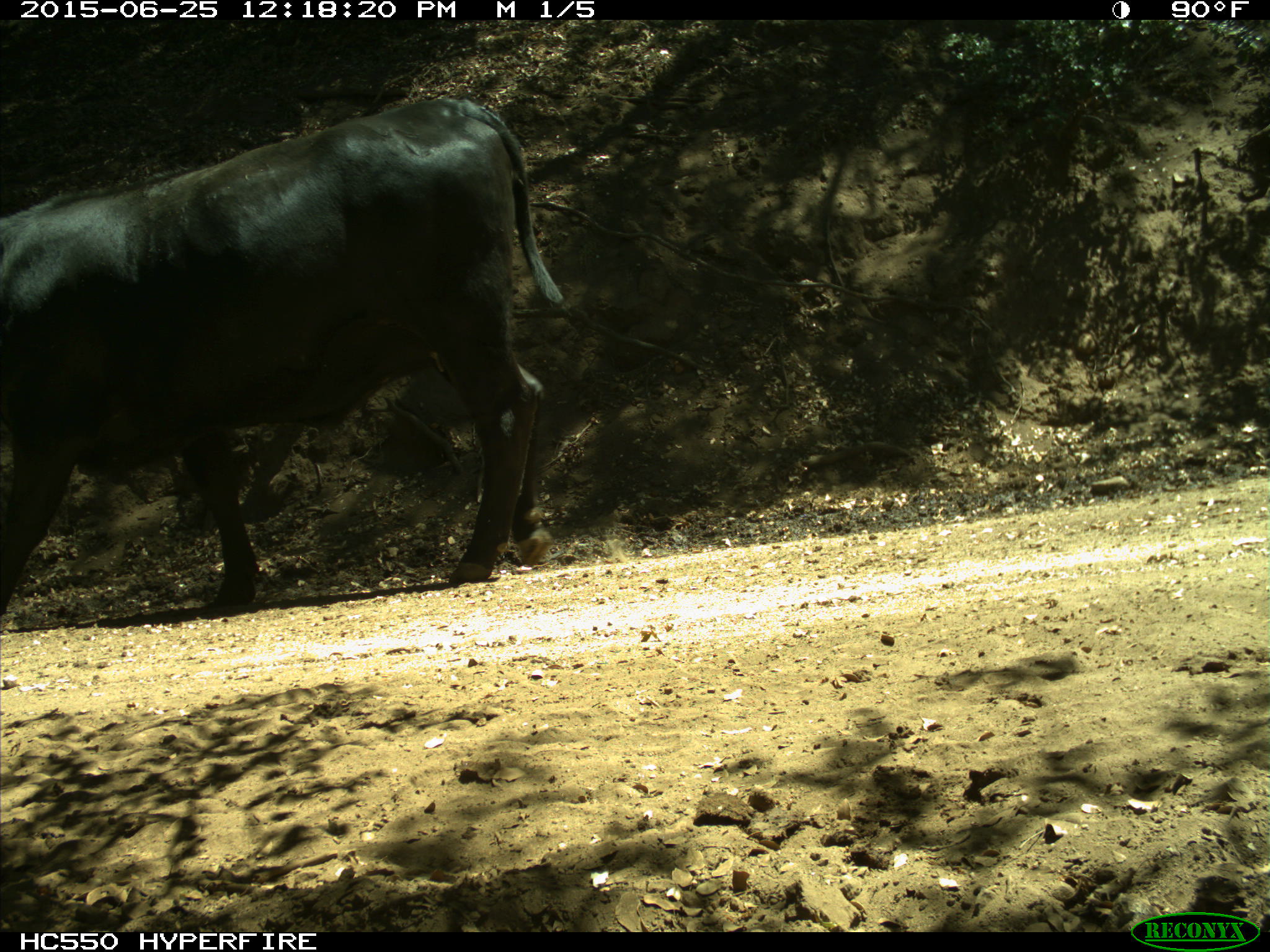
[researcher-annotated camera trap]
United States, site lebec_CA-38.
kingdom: Animalia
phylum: Chordata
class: Mammalia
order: Artiodactyla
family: Bovidae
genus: Bos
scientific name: Bos taurus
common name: domestic cow